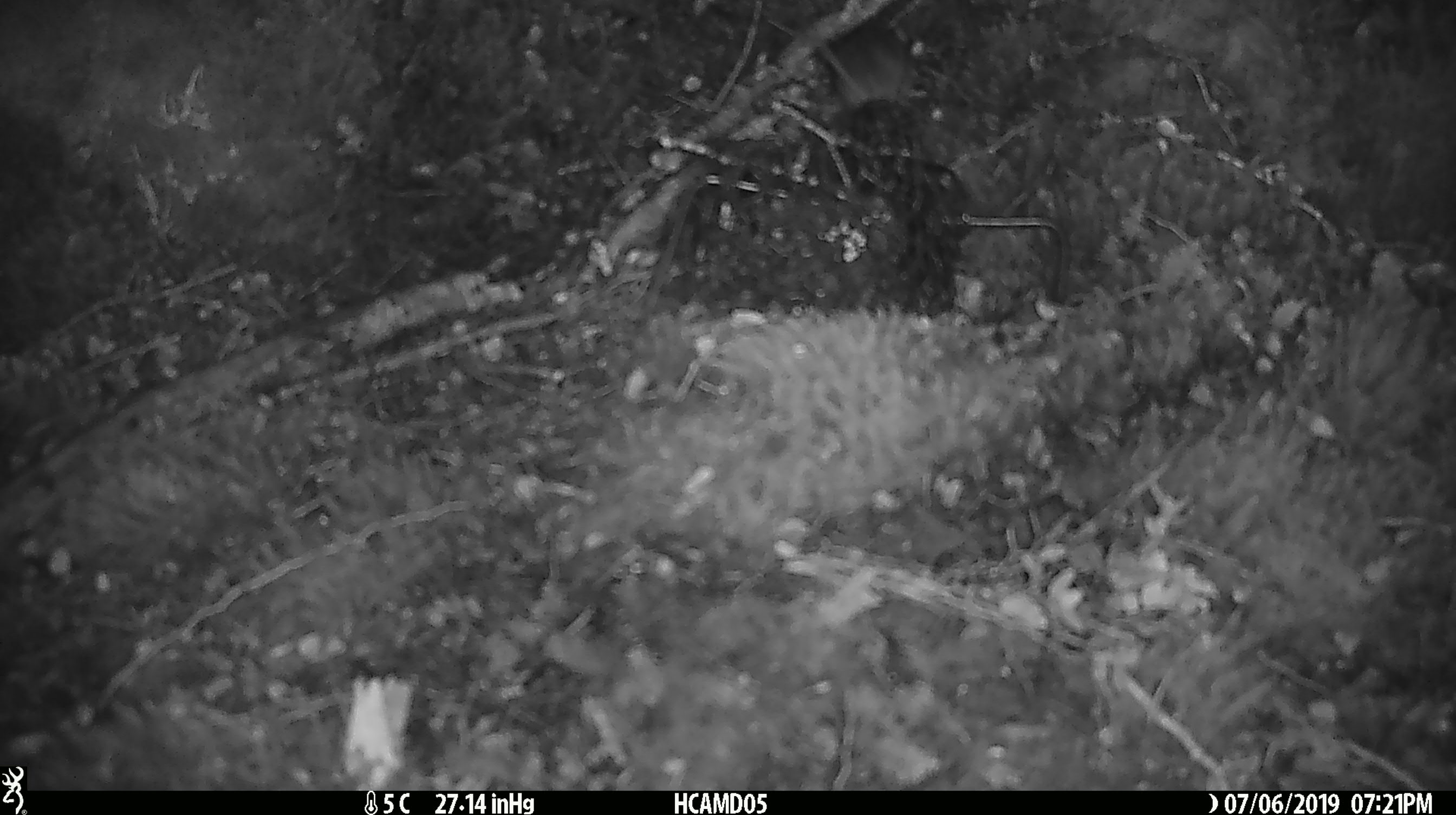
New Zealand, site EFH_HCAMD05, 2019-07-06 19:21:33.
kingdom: Animalia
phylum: Chordata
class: Mammalia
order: Rodentia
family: Muridae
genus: Mus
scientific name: Mus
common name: mouse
Mouse (Mus).